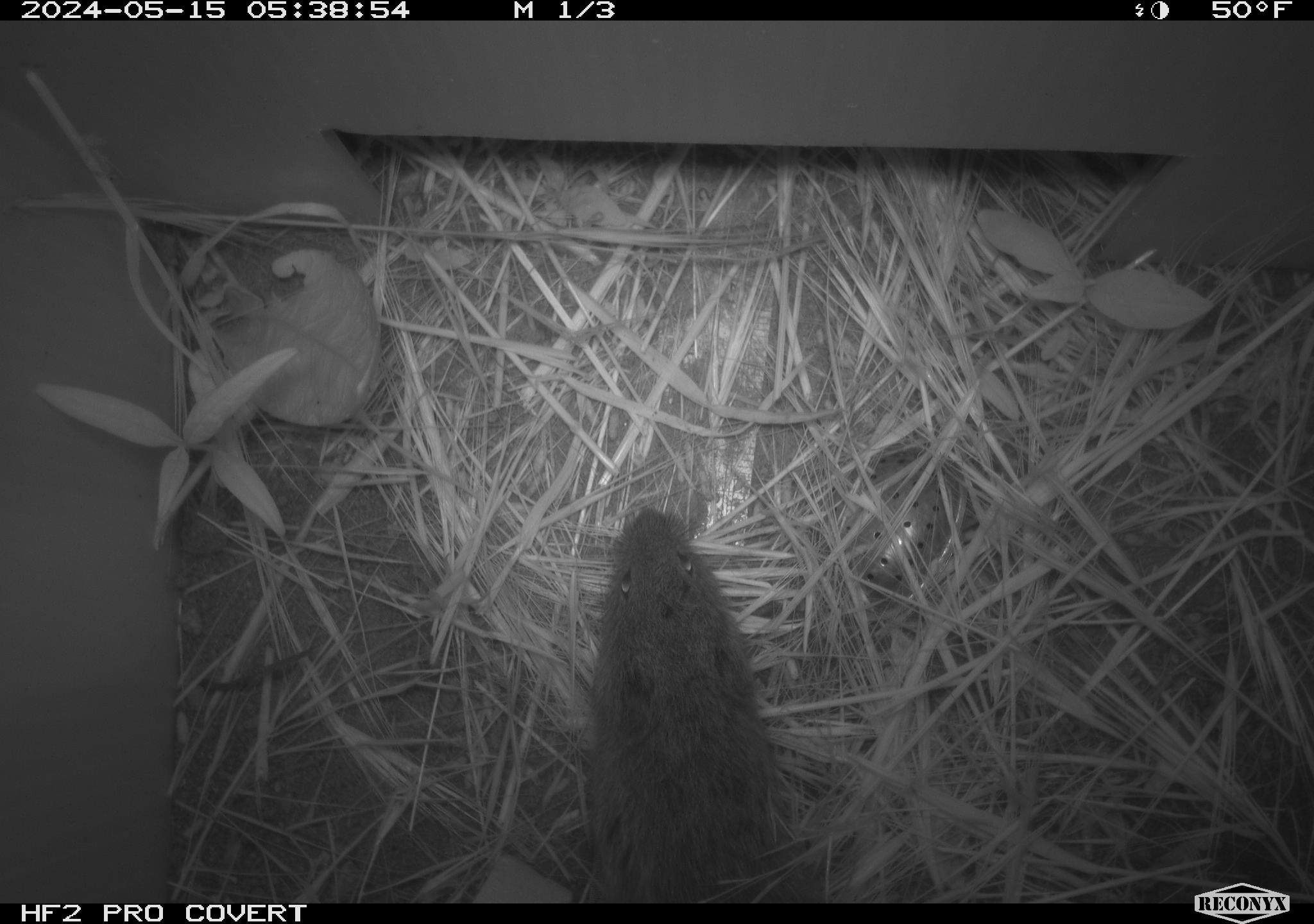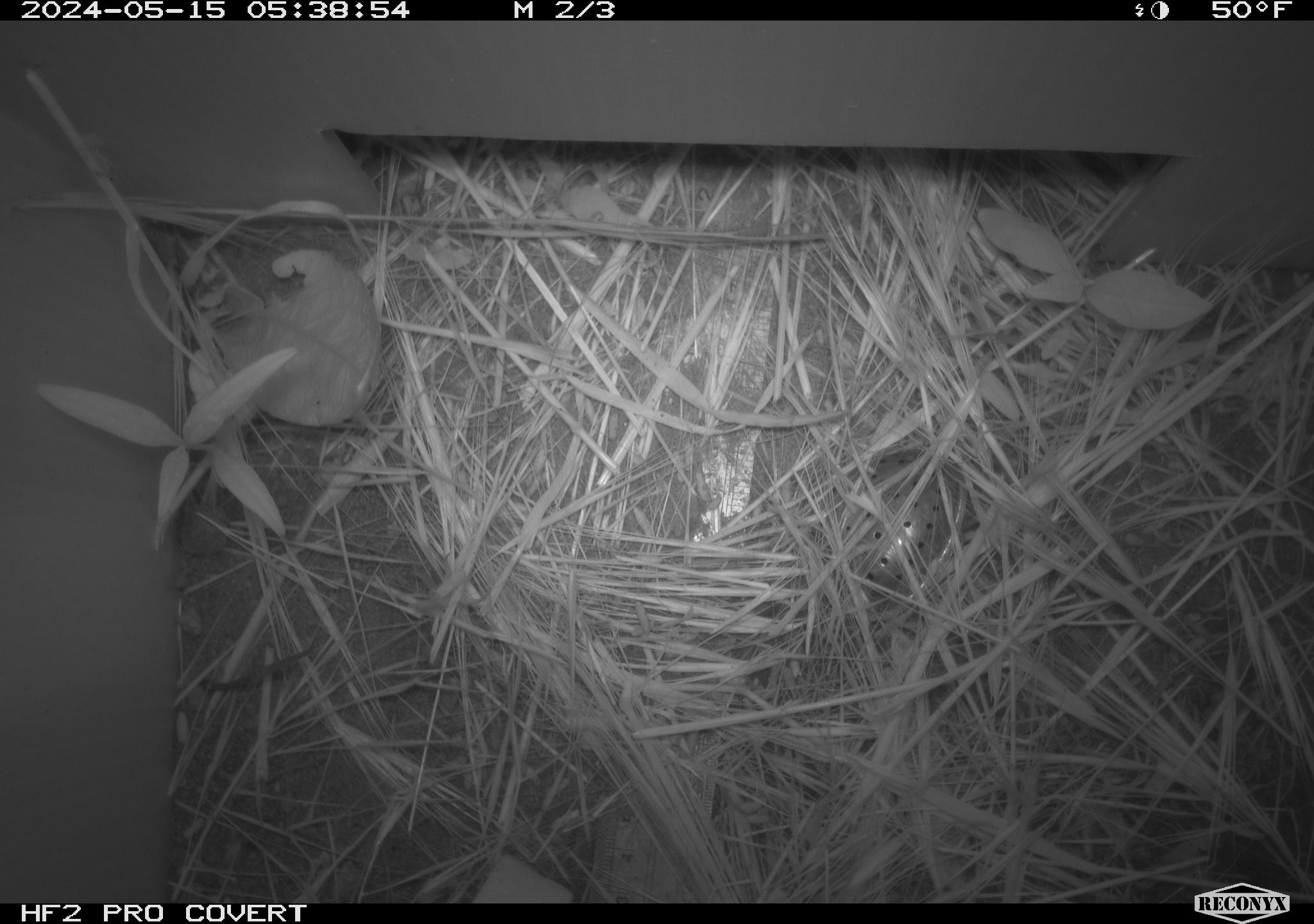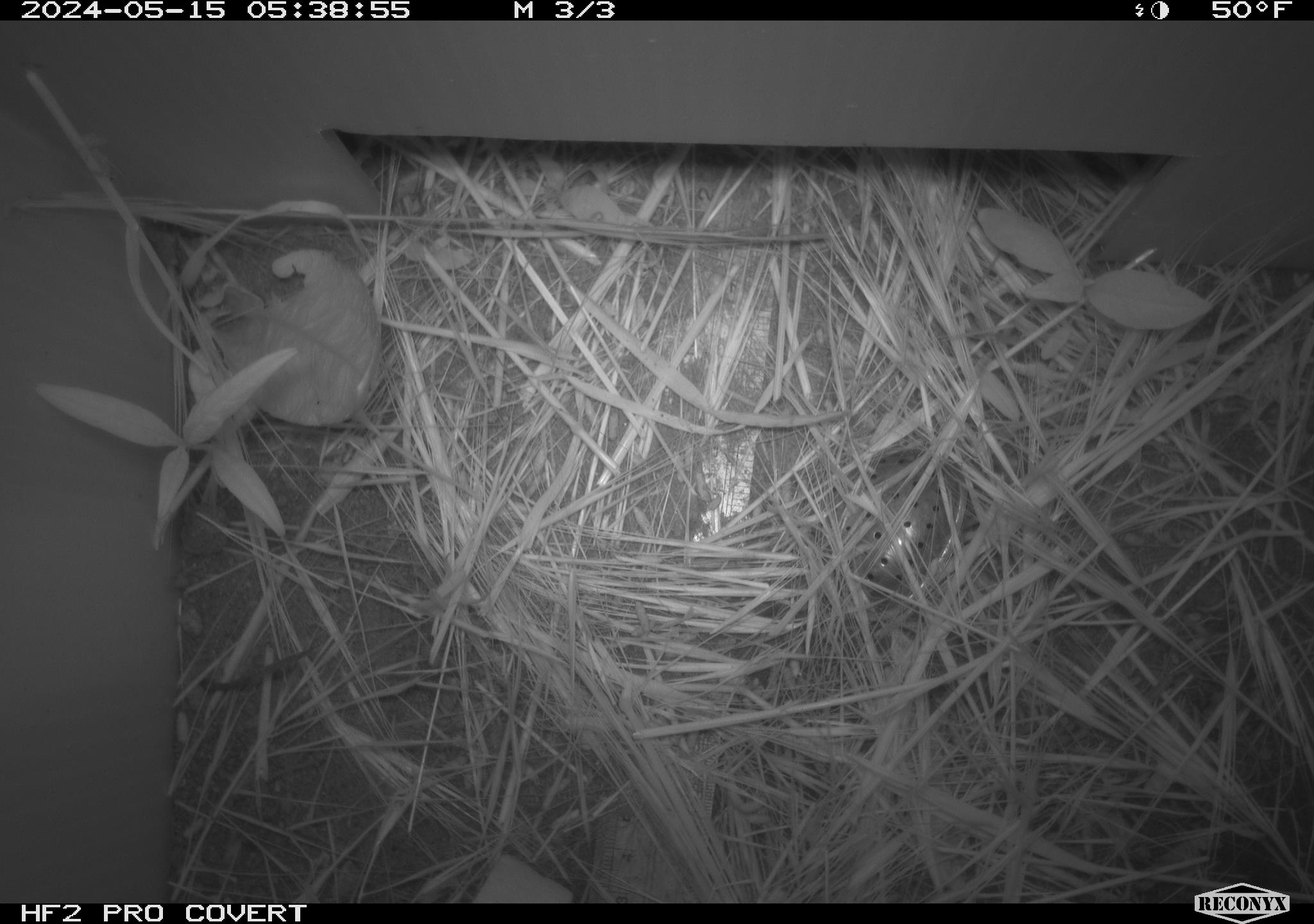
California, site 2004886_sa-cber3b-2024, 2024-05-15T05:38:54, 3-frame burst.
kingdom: Animalia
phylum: Chordata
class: Mammalia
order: Rodentia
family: Cricetidae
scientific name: Arvicolinae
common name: voles, lemmings, and muskrats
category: arvicolinae subfamily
Arvicolinae subfamily (voles, lemmings, and muskrats) (Arvicolinae).